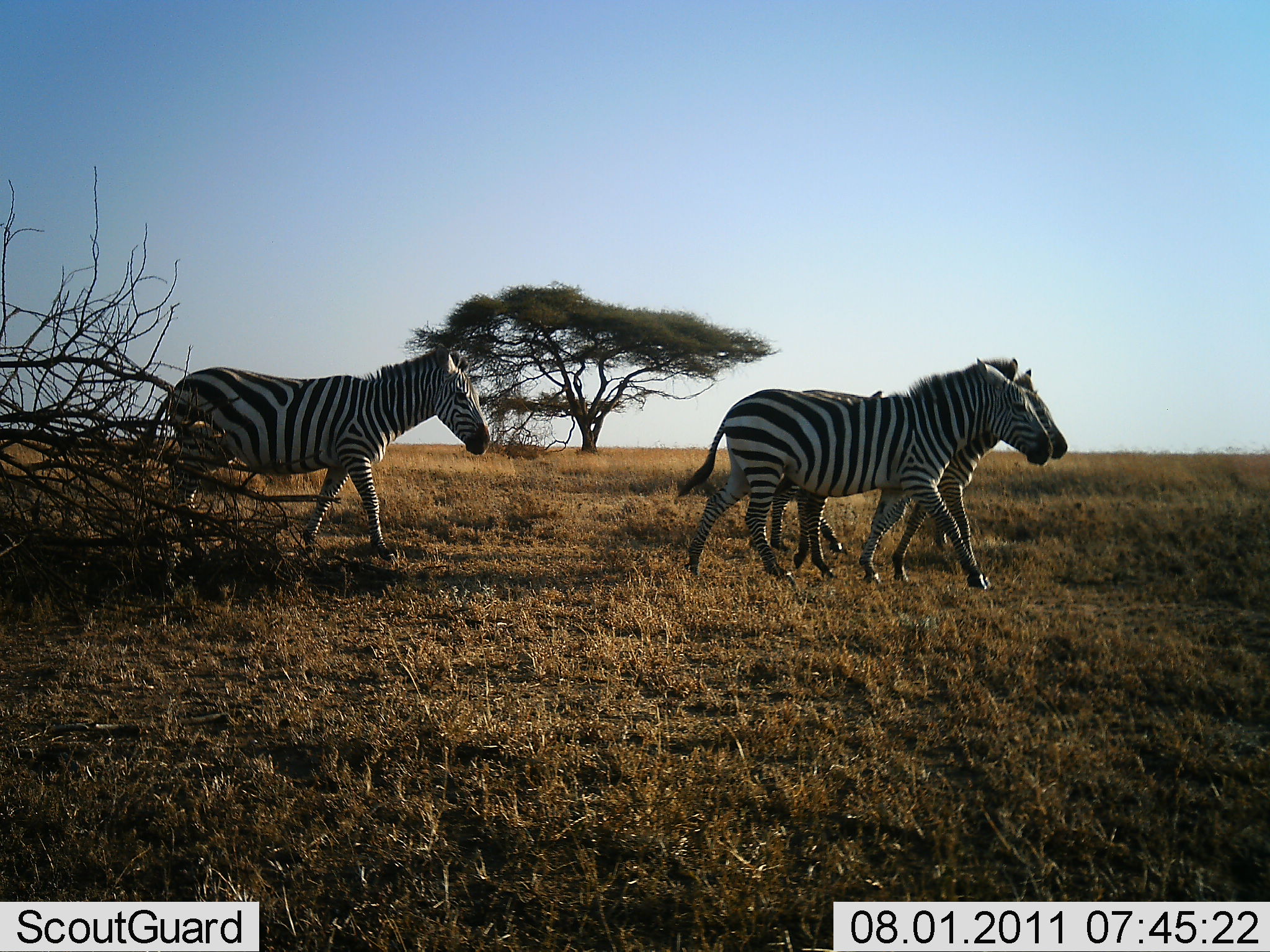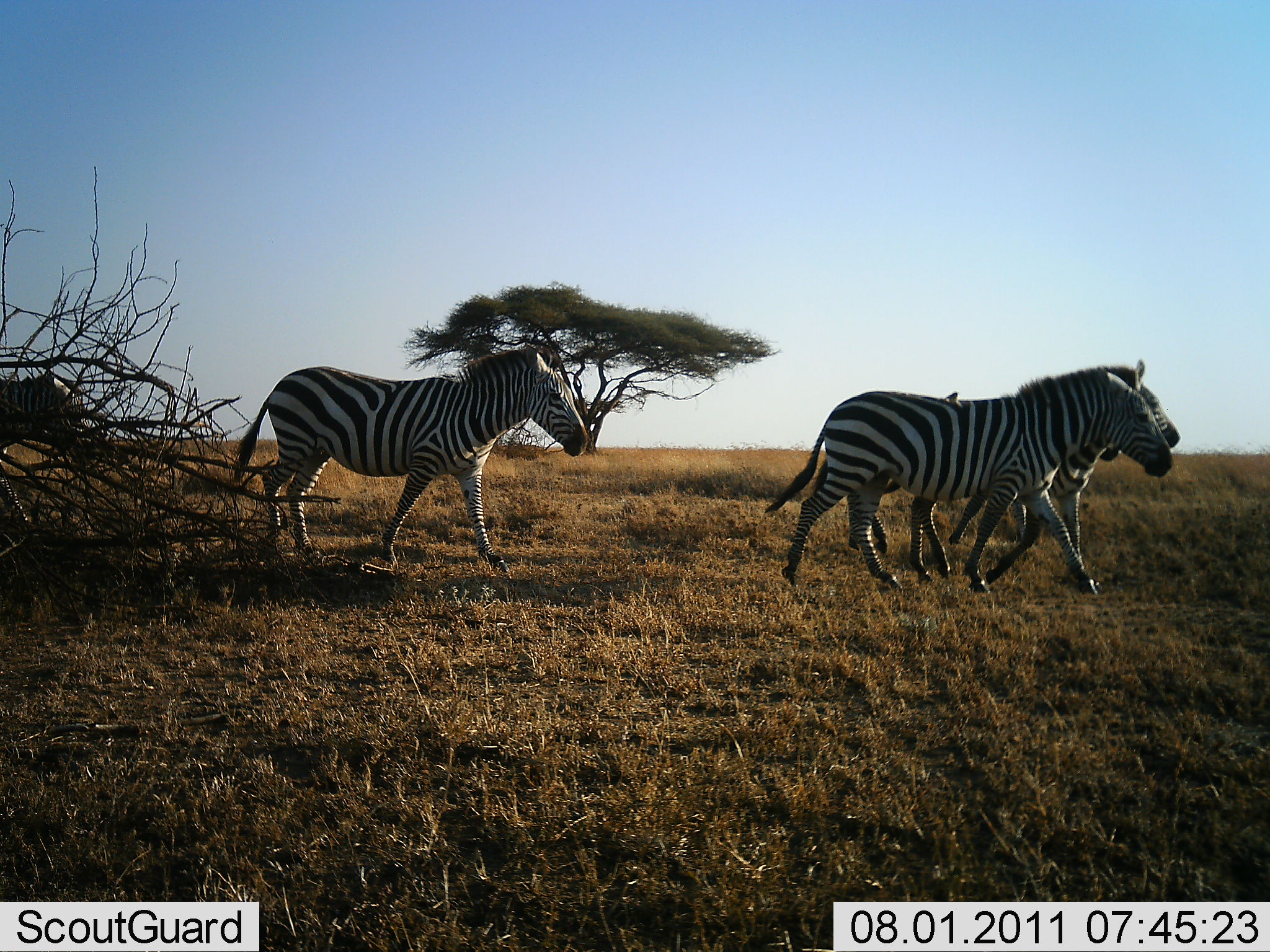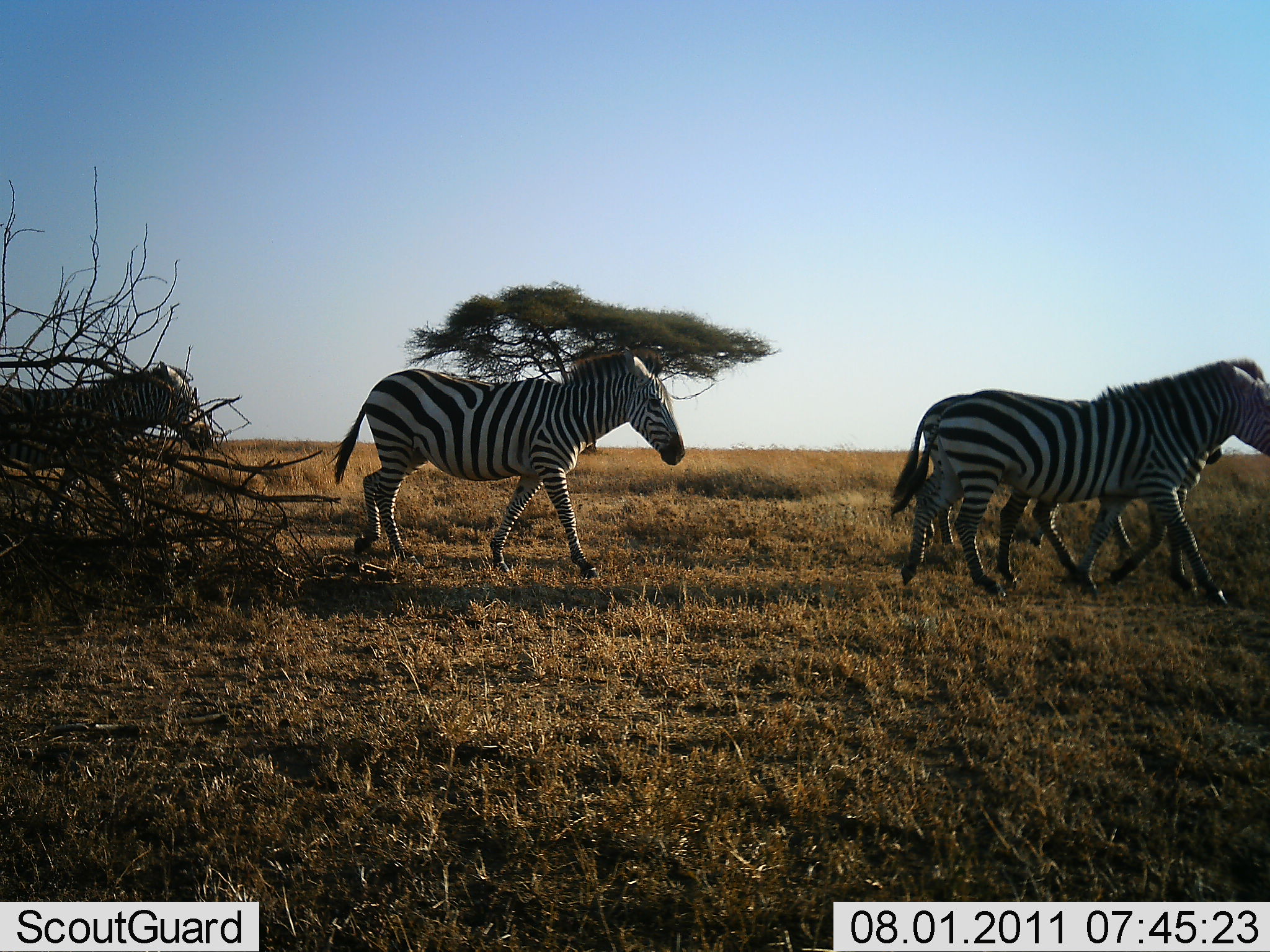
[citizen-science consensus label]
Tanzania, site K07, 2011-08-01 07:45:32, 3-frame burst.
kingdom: Animalia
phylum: Chordata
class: Mammalia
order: Perissodactyla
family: Equidae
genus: Equus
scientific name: Equus quagga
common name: plains zebra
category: zebra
Zebra (plains zebra) (Equus quagga), count 4. Behavior (volunteer vote fractions): standing 10%, resting 0%, moving 100%, interacting 0%. Young present (vote fraction): 0%. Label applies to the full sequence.